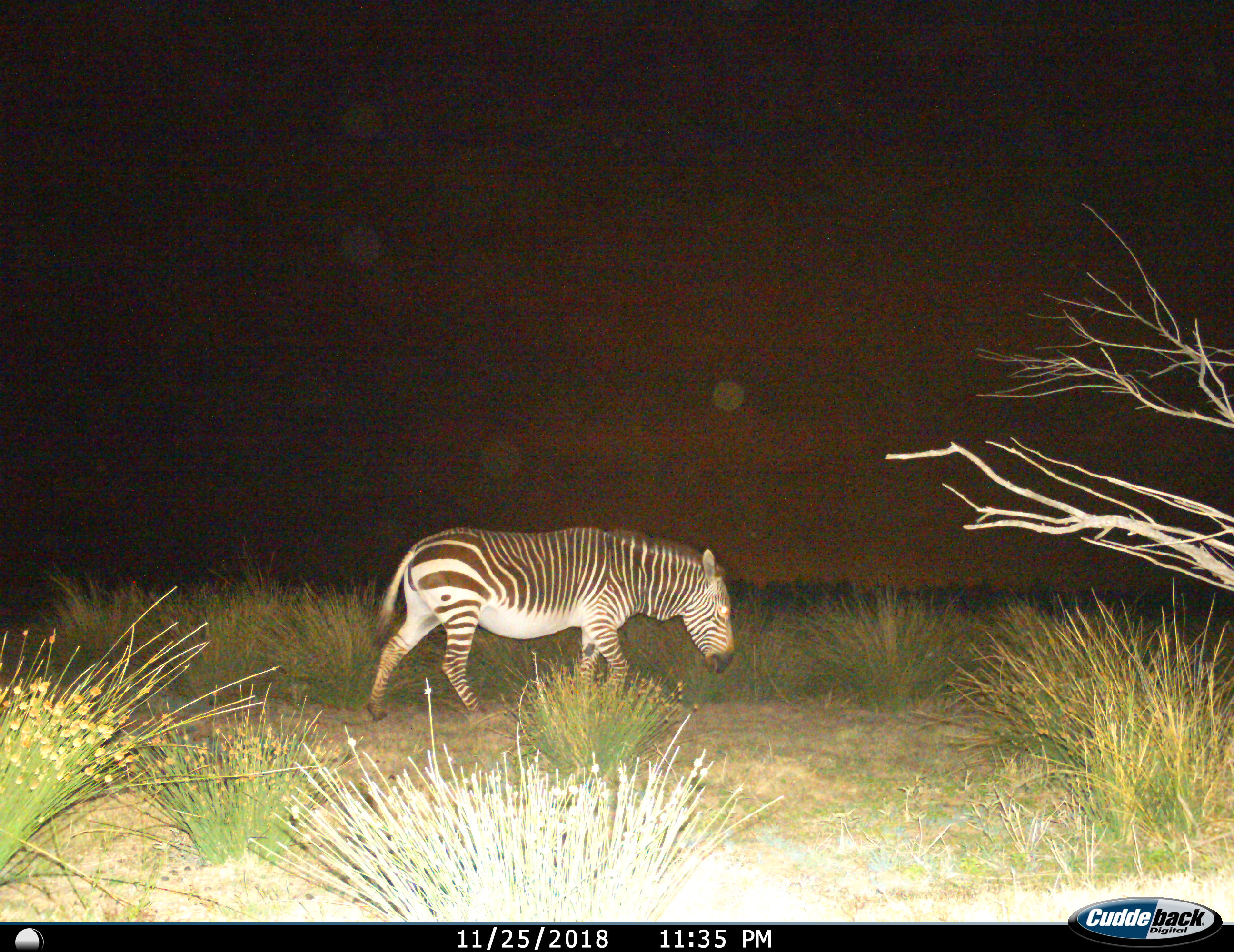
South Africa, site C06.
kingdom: Animalia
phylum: Chordata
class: Mammalia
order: Perissodactyla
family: Equidae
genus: Equus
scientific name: Equus zebra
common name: mountain zebra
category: zebramountain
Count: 1.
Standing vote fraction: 0%.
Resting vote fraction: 0%.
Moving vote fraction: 100%.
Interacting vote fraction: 0%.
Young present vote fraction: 0%.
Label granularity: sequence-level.